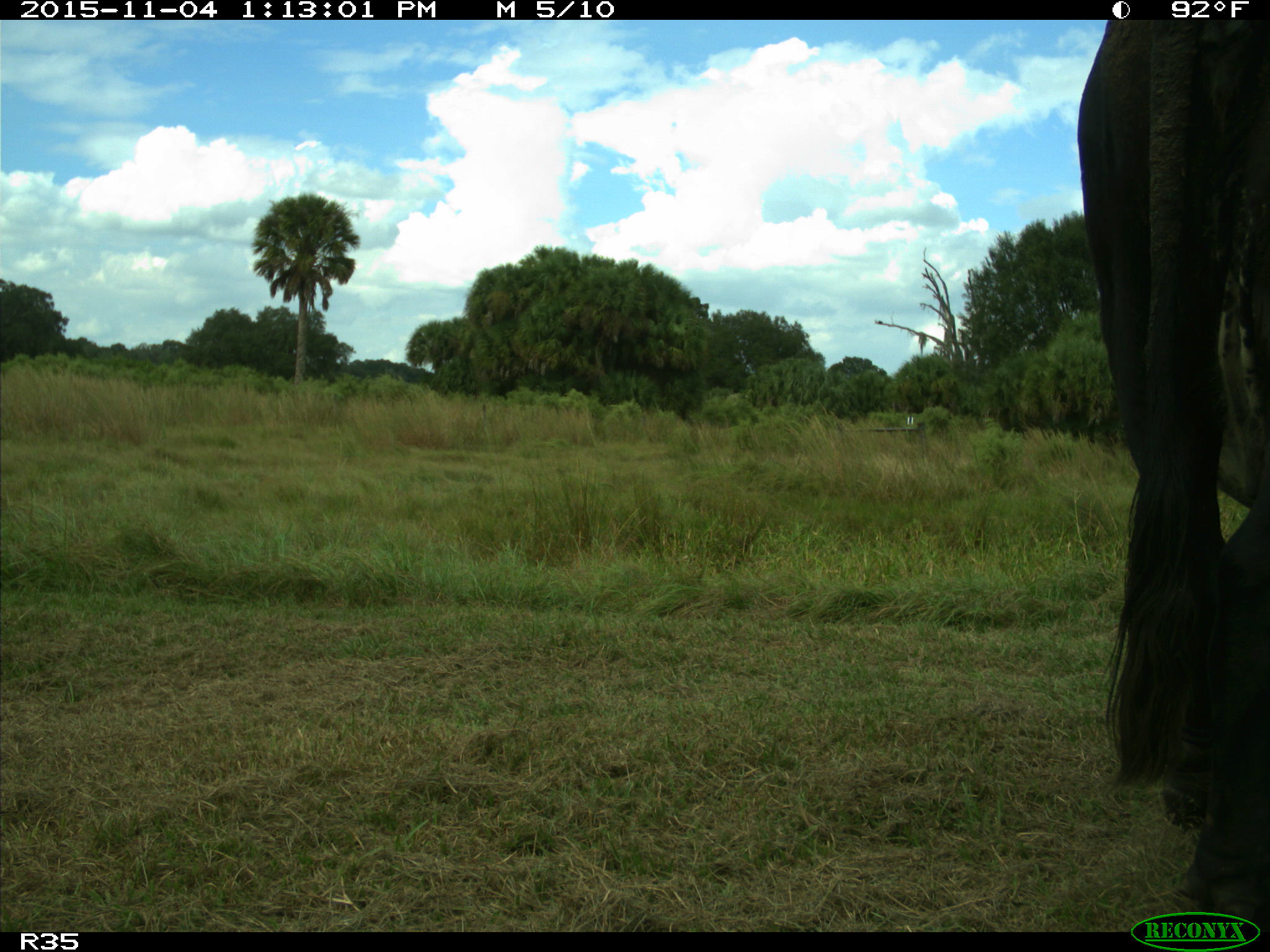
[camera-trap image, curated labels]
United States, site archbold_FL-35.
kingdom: Animalia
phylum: Chordata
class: Mammalia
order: Artiodactyla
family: Bovidae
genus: Bos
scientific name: Bos taurus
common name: domestic cow